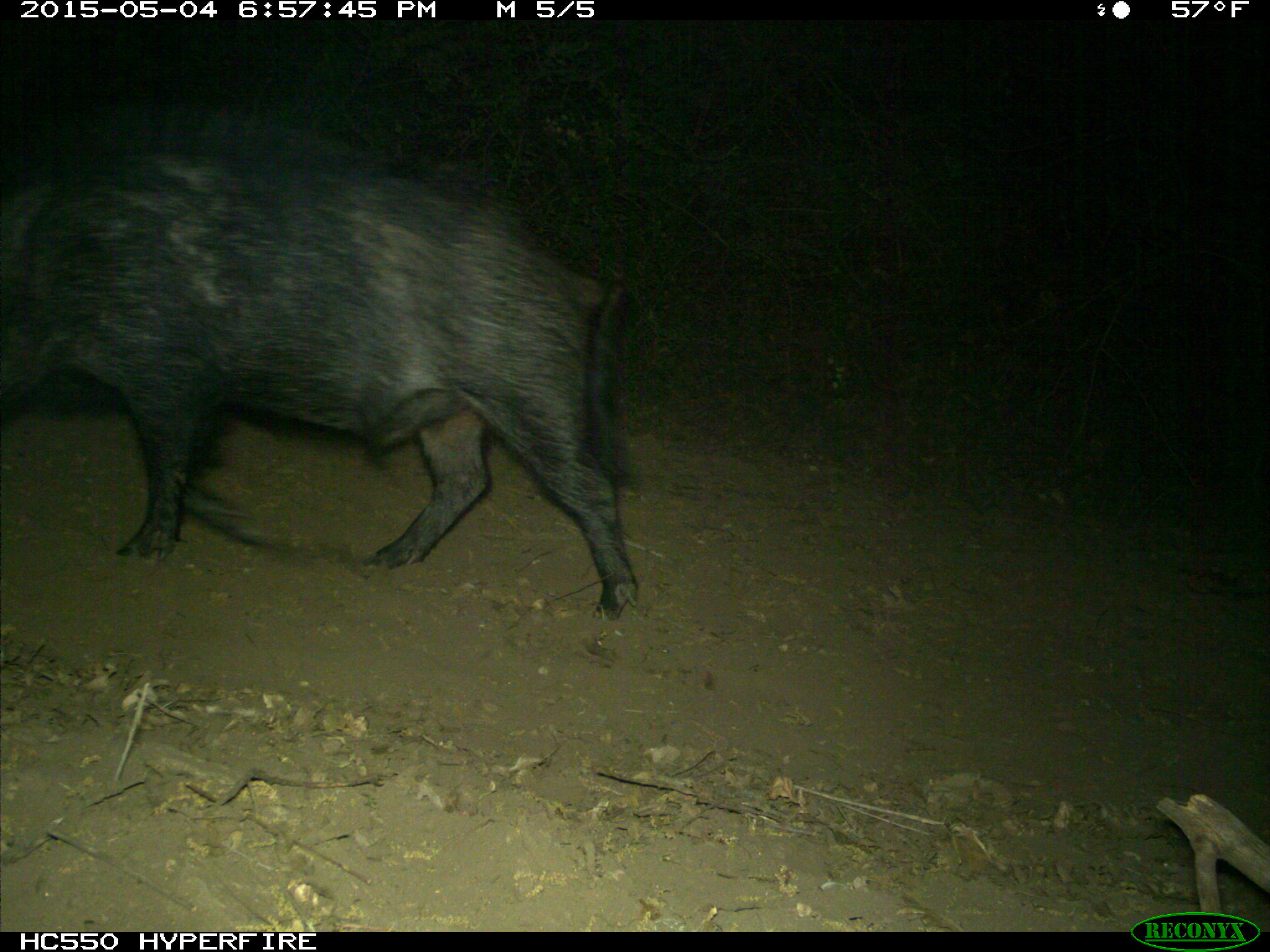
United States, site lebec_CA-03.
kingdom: Animalia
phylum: Chordata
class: Mammalia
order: Artiodactyla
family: Suidae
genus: Sus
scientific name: Sus scrofa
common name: wild boar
Sus scrofa (wild boar).